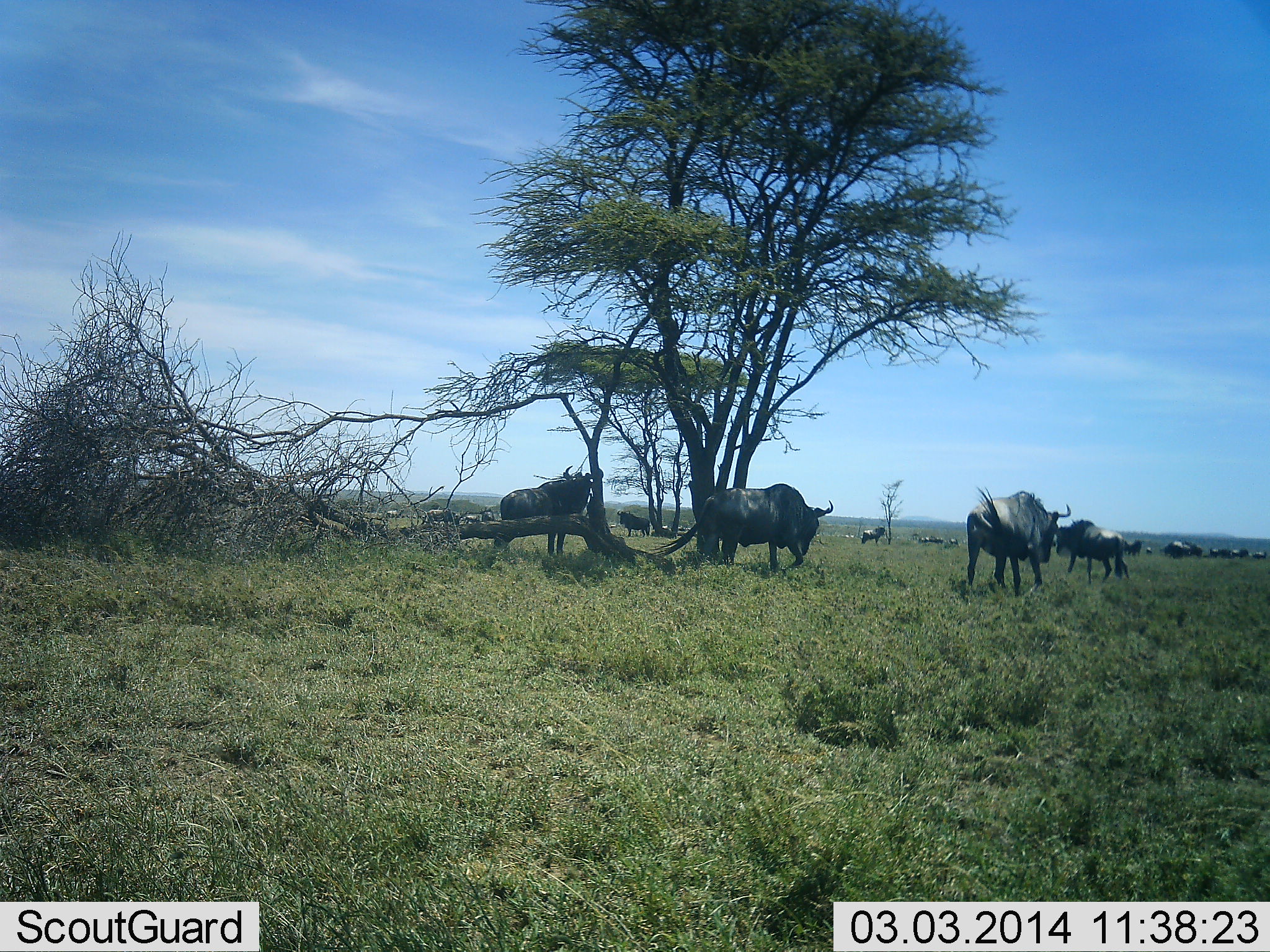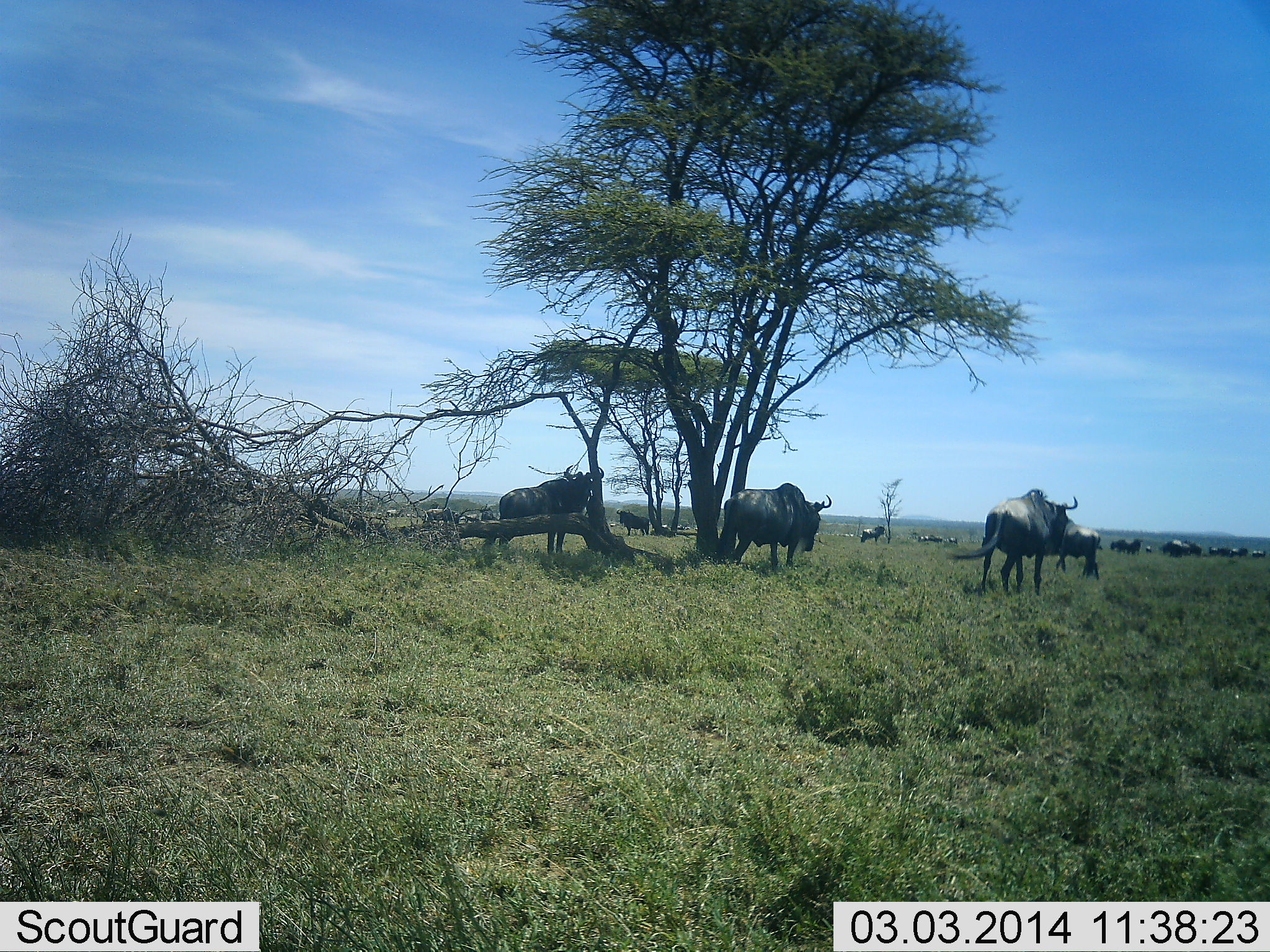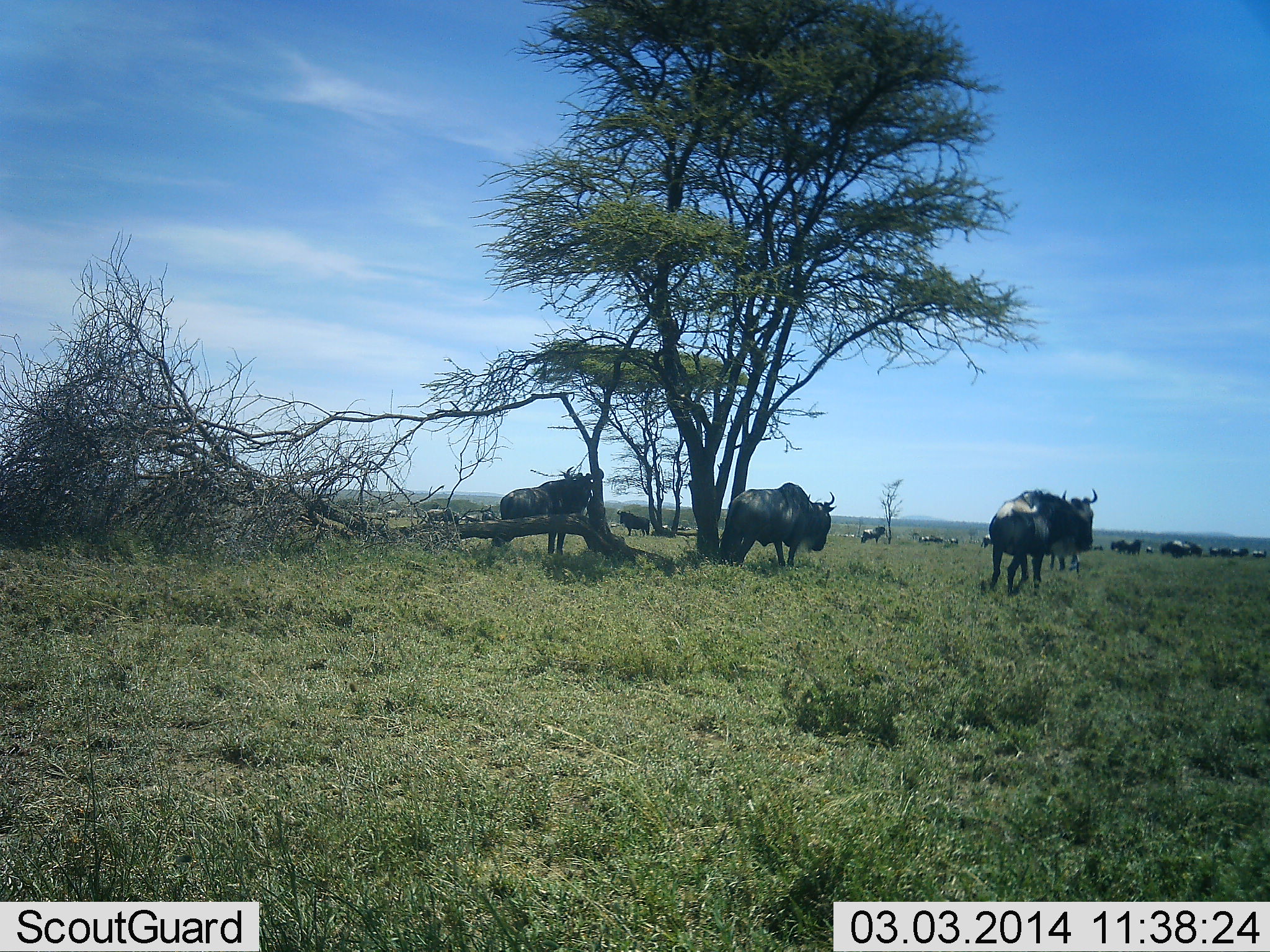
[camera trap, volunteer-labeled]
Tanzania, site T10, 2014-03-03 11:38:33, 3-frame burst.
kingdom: Animalia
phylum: Chordata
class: Mammalia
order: Artiodactyla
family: Bovidae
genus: Connochaetes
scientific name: Connochaetes taurinus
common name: blue wildebeest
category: wildebeest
Wildebeest (blue wildebeest) (Connochaetes taurinus), count 11-50. Behavior (volunteer vote fractions): standing 80%, resting 0%, moving 60%, interacting 0%. Young present (vote fraction): 0%. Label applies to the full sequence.